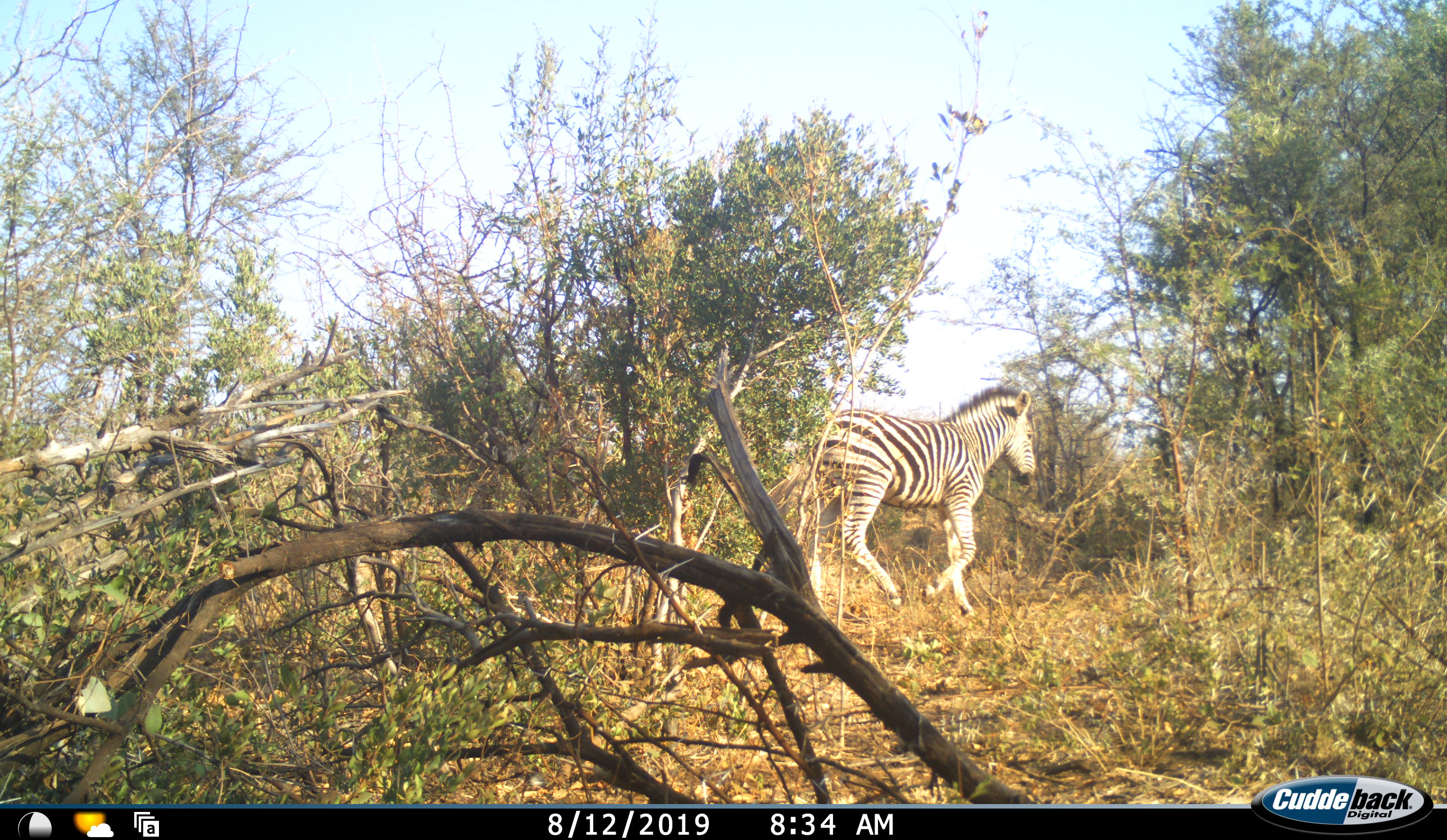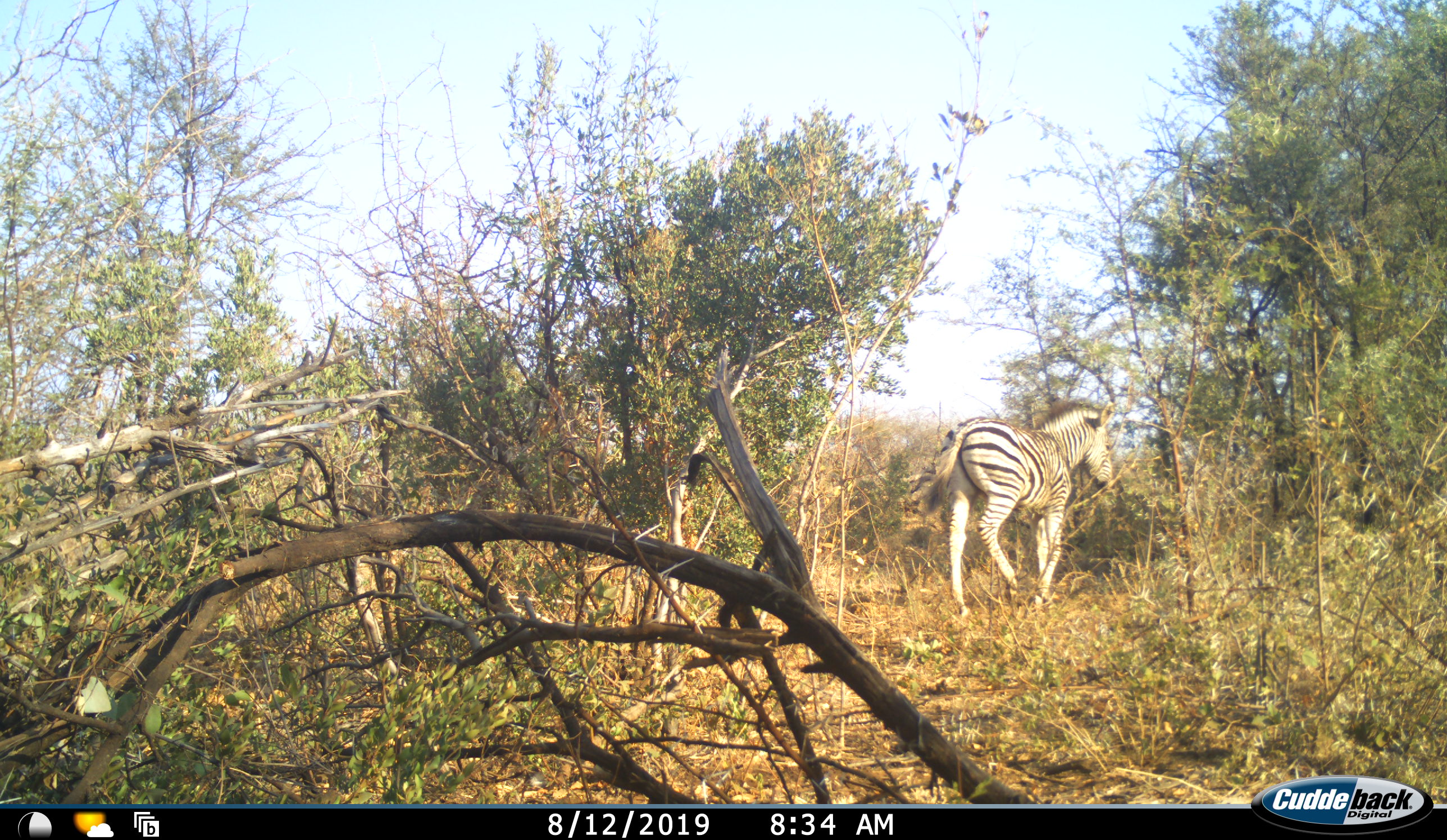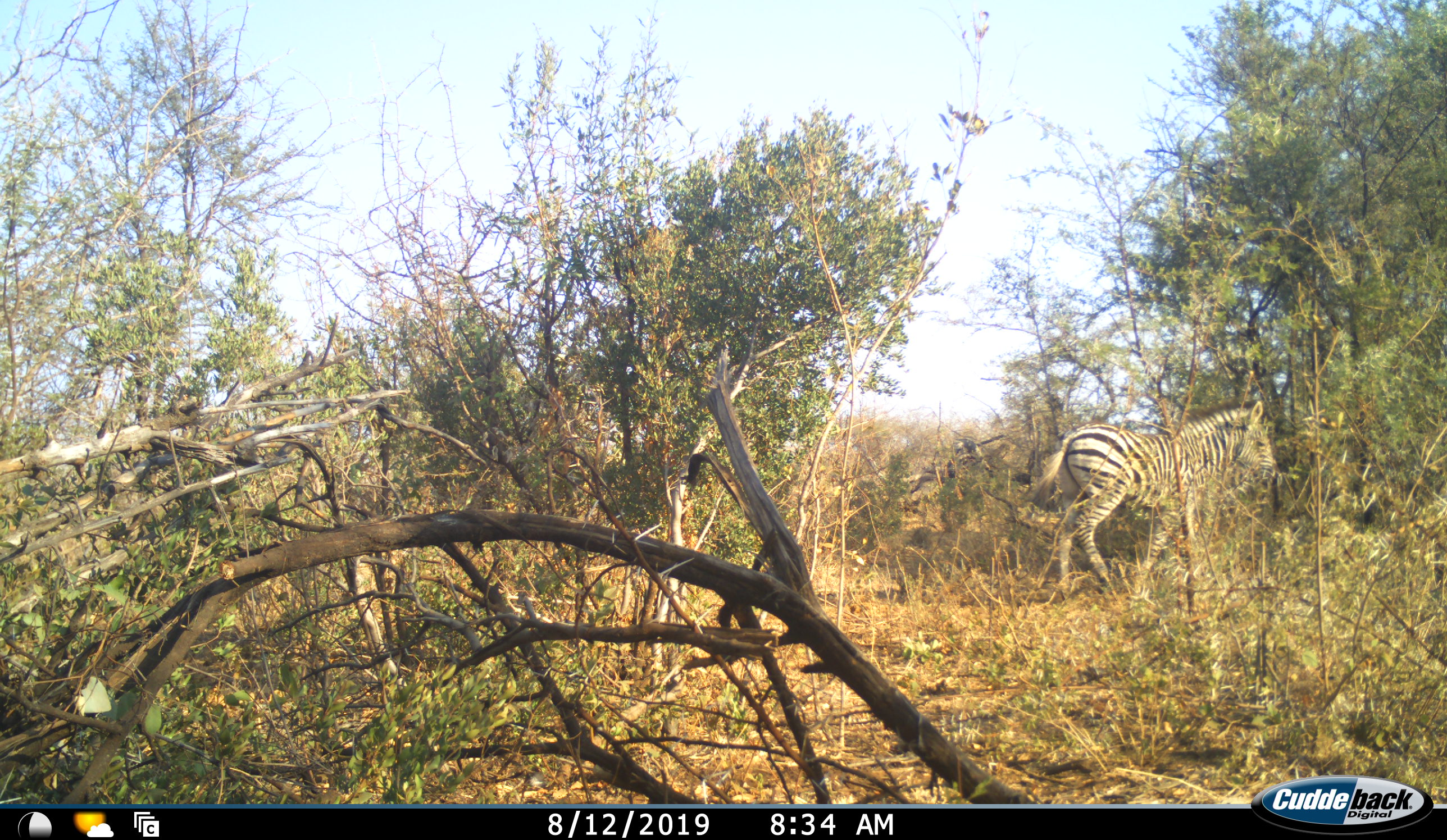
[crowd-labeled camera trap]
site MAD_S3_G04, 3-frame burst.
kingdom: Animalia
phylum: Chordata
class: Mammalia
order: Perissodactyla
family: Equidae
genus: Equus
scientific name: Equus quagga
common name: plains zebra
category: zebraplains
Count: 1.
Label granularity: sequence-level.